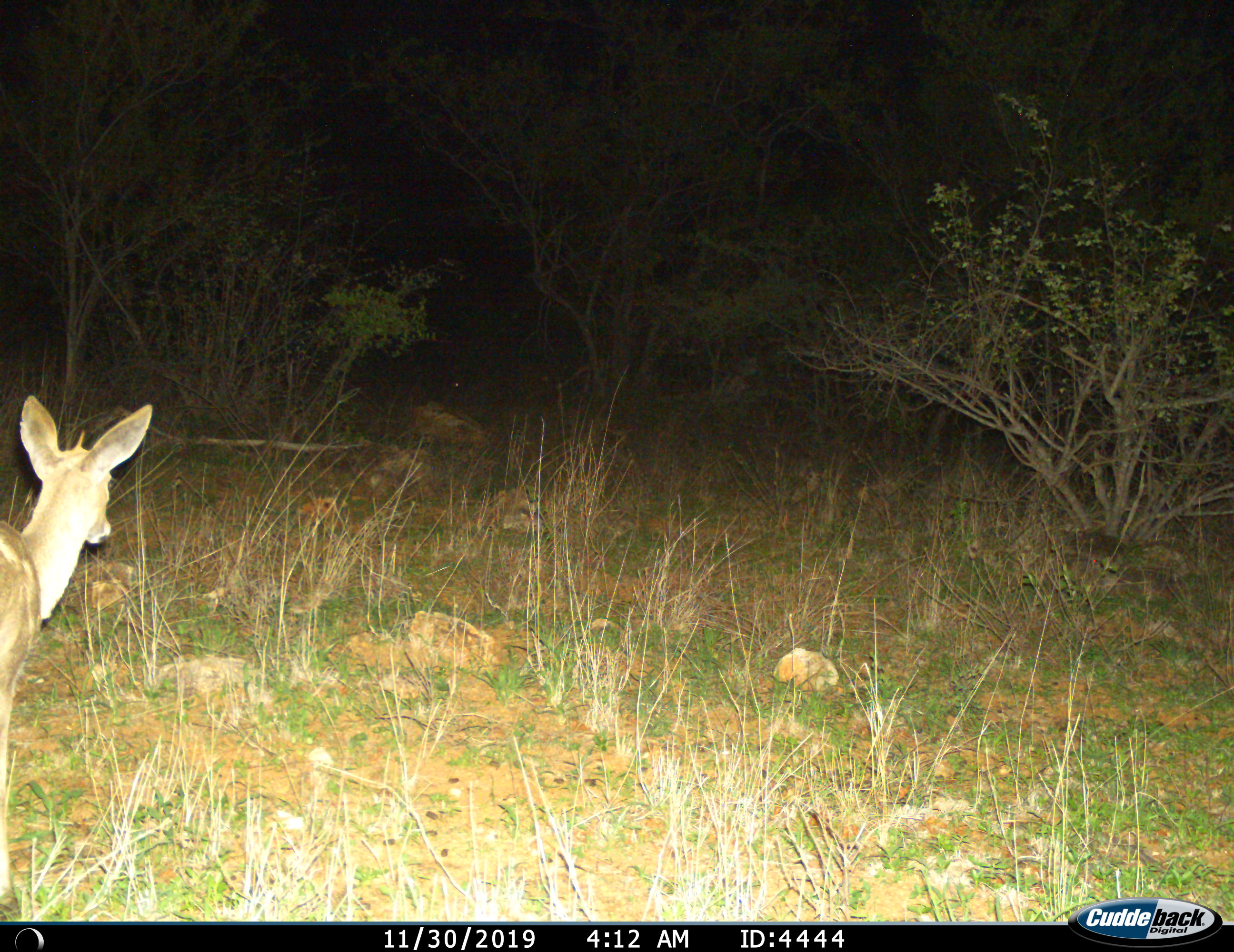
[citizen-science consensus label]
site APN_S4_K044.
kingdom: Animalia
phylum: Chordata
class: Mammalia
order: Artiodactyla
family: Bovidae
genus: Sylvicapra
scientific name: Sylvicapra grimmia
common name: common duiker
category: duikercommongrey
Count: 1.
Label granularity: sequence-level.